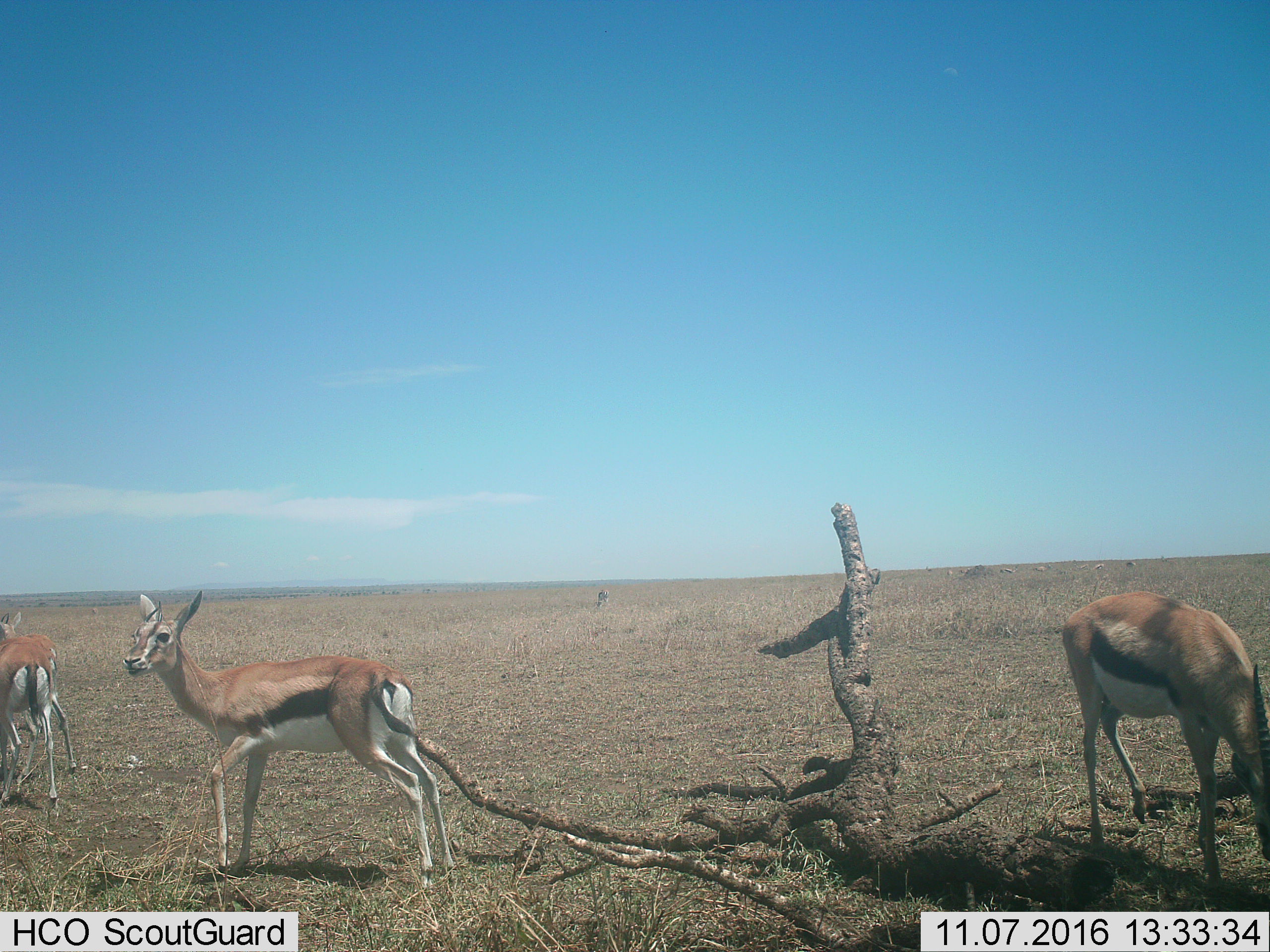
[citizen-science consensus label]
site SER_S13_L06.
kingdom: Animalia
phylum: Chordata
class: Mammalia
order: Artiodactyla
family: Bovidae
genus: Eudorcas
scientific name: Eudorcas thomsonii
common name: thomson's gazelle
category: gazellethomsons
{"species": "gazellethomsons (thomson's gazelle) (Eudorcas thomsonii)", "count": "4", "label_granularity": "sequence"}